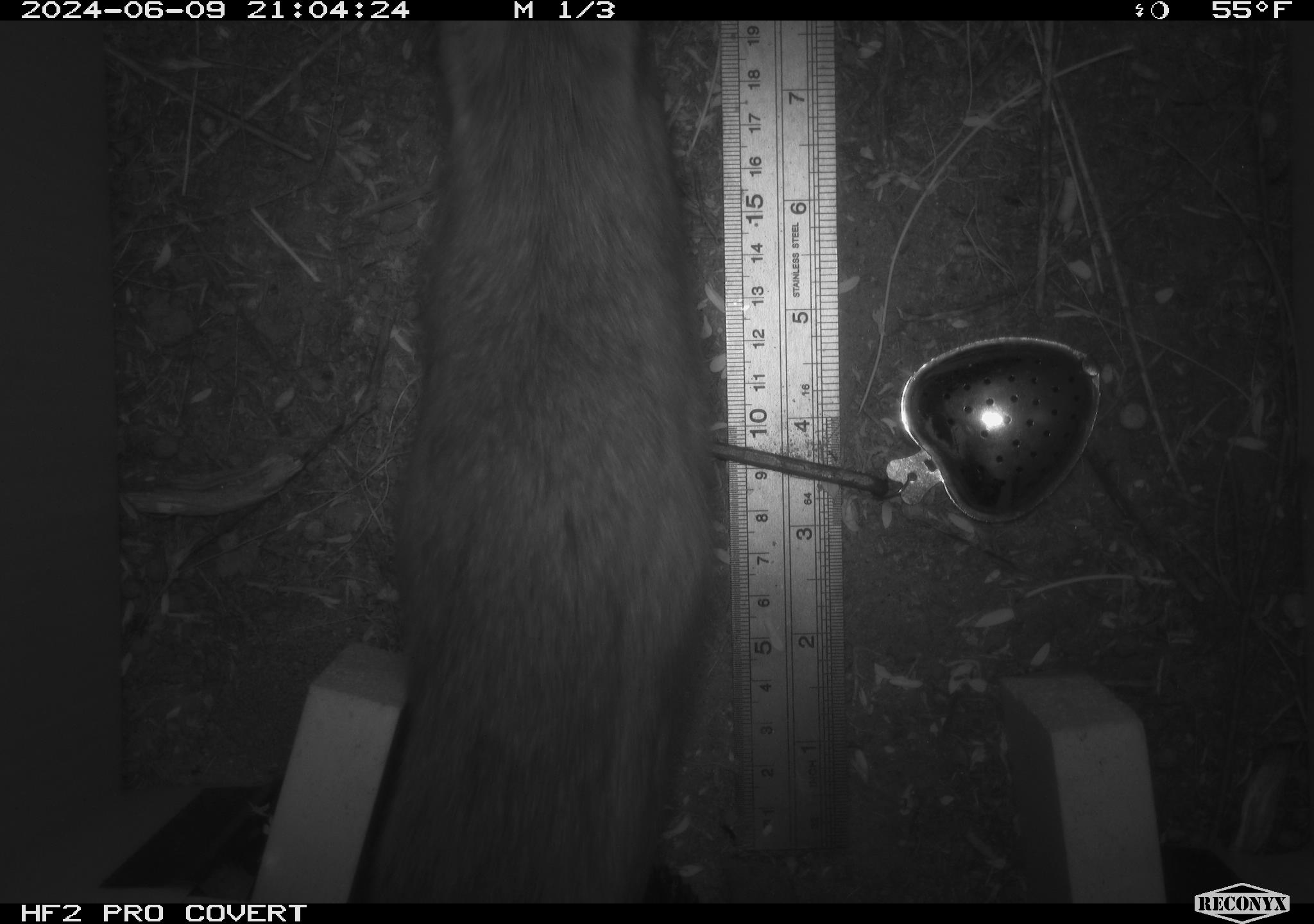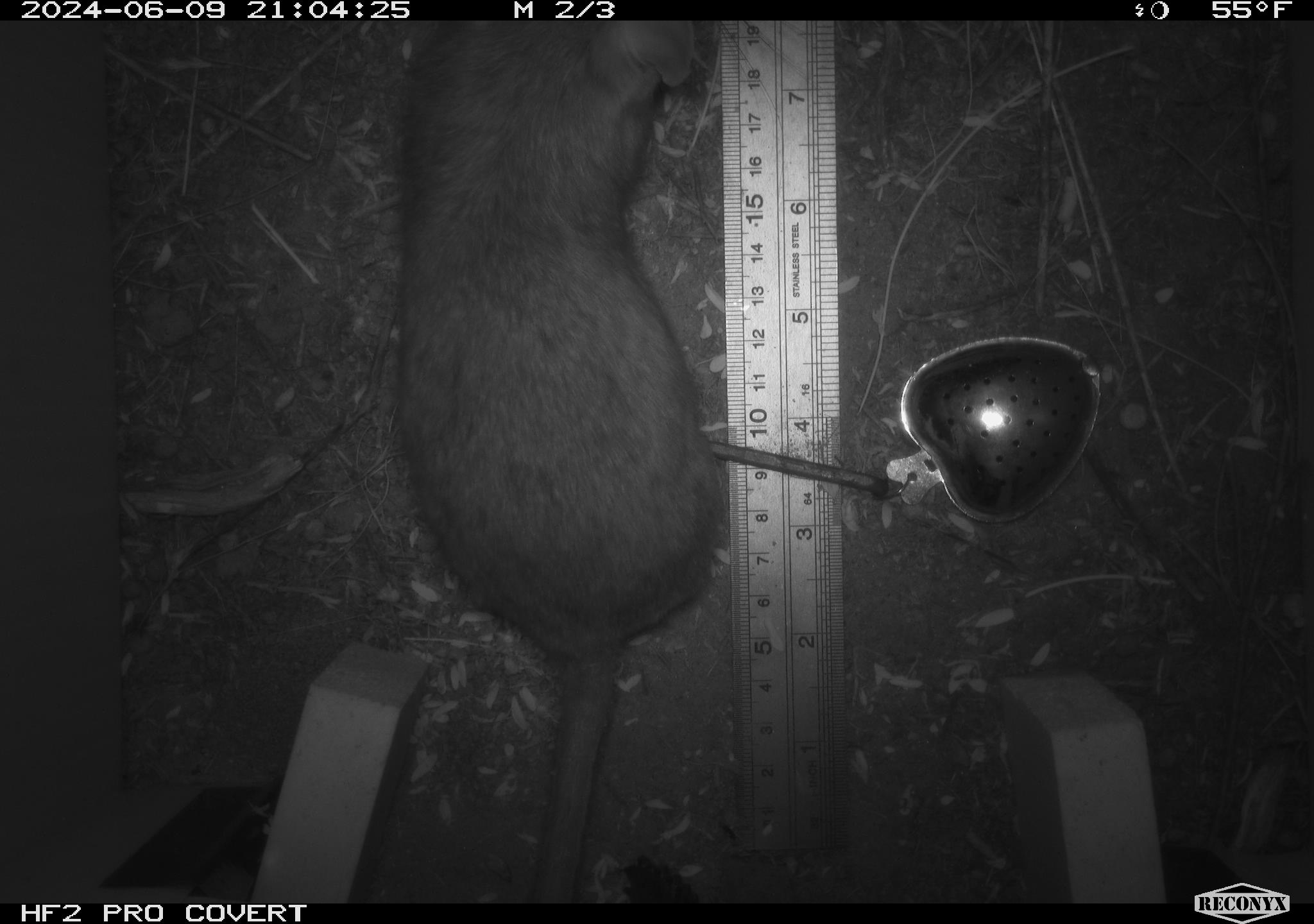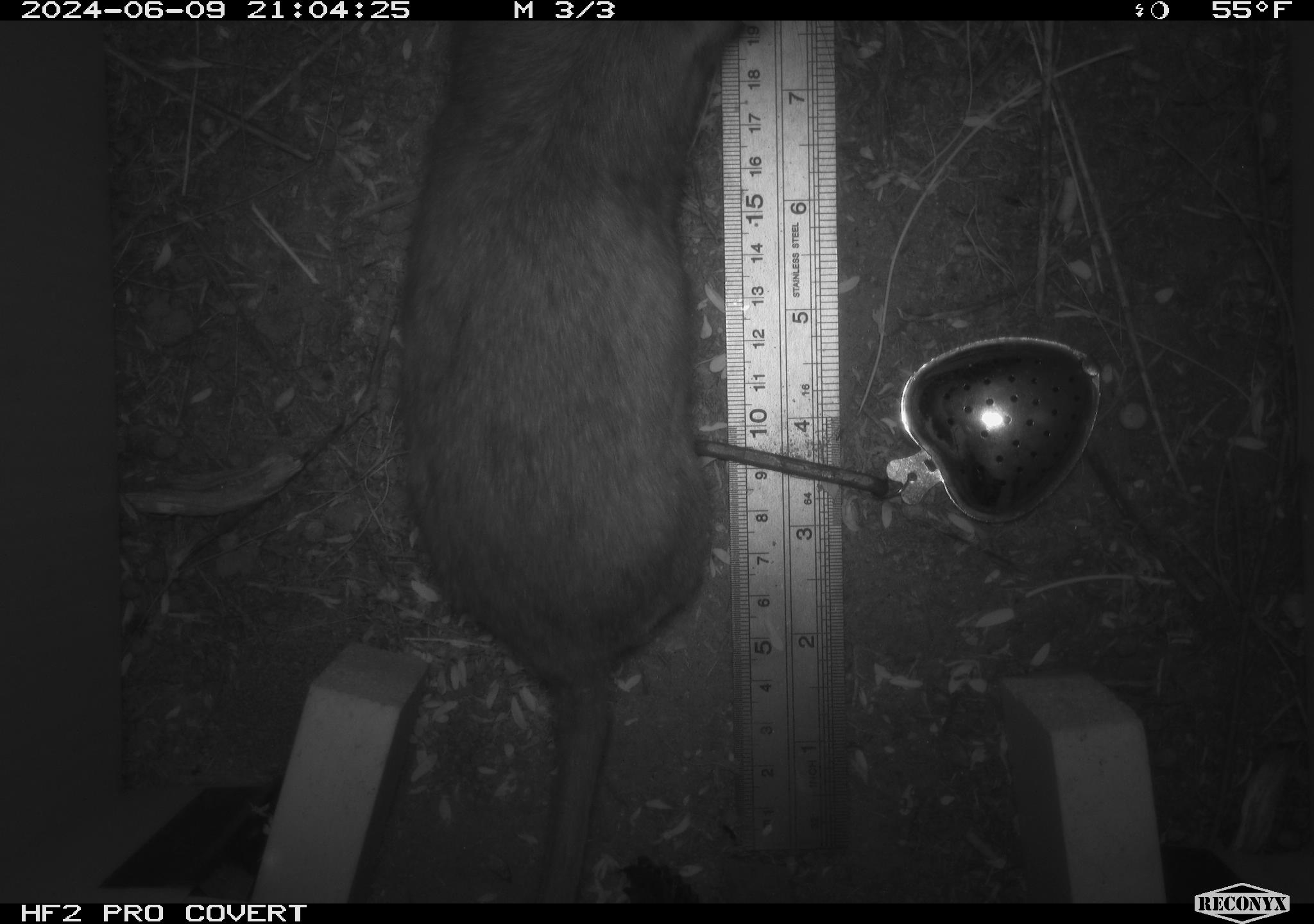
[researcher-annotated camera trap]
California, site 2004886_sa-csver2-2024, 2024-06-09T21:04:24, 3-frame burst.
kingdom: Animalia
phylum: Chordata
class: Mammalia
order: Rodentia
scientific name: Rodentia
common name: rodent